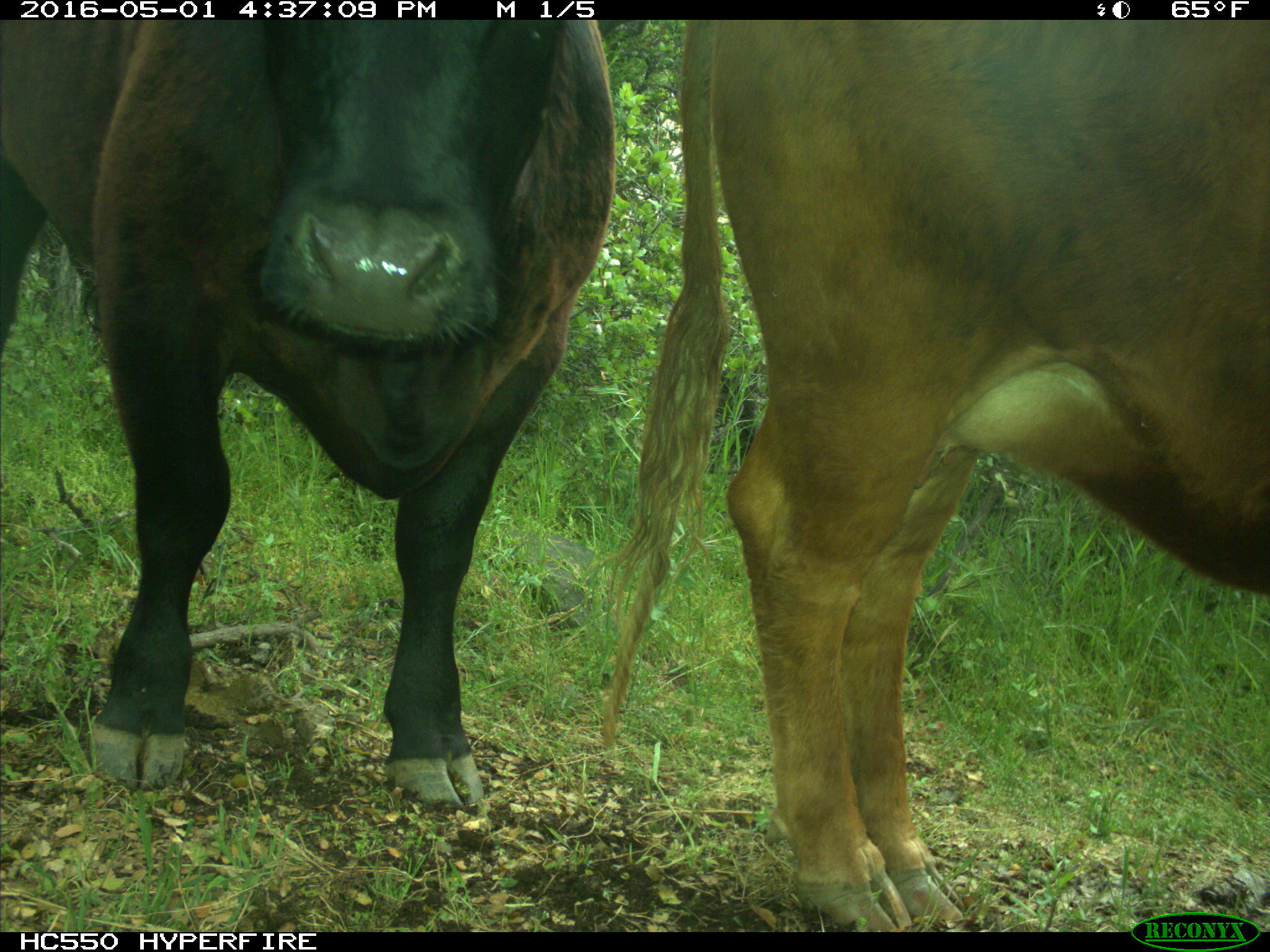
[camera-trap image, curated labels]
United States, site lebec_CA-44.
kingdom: Animalia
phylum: Chordata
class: Mammalia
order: Artiodactyla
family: Bovidae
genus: Bos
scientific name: Bos taurus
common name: domestic cow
Bos taurus (domestic cow).